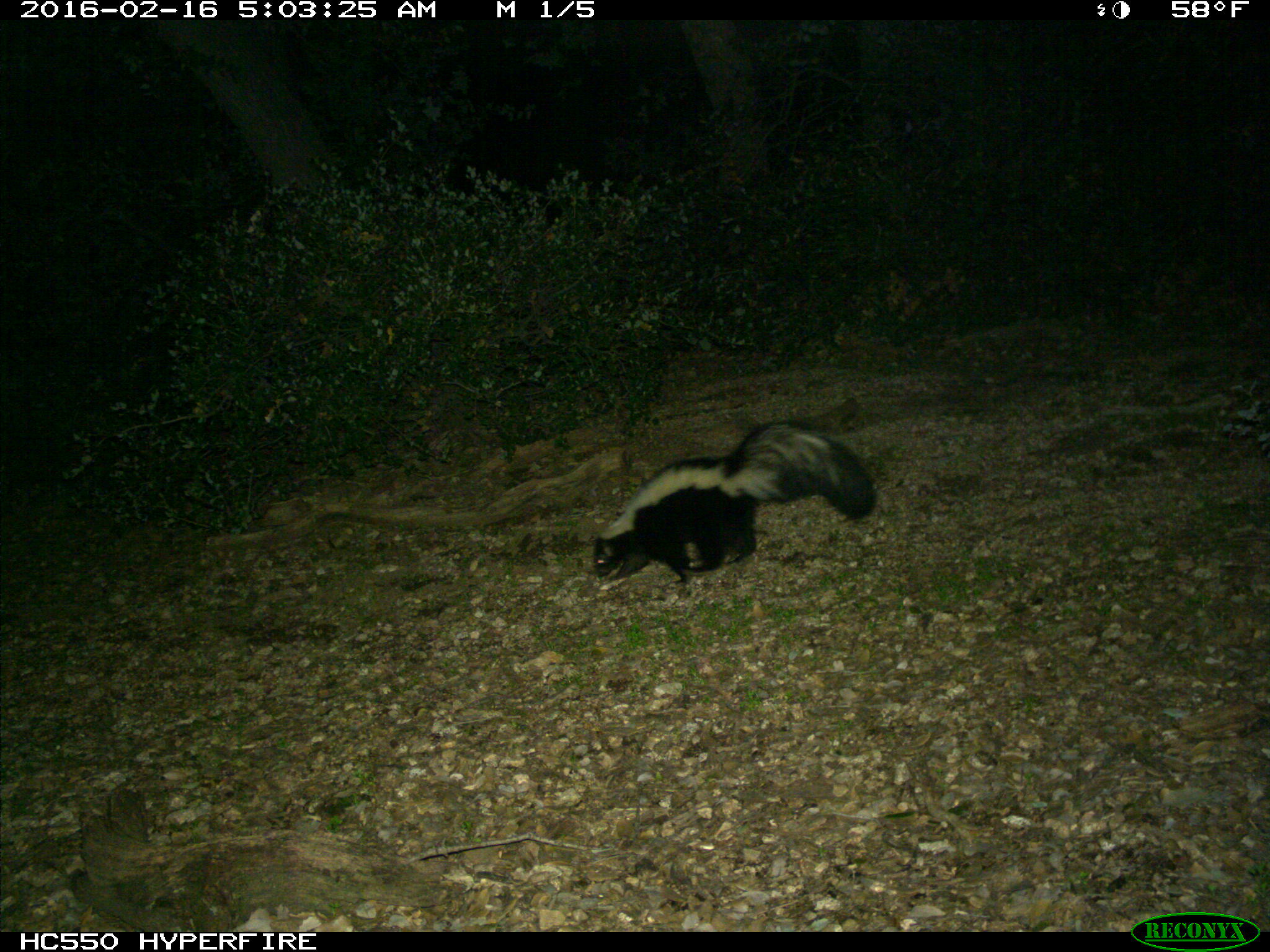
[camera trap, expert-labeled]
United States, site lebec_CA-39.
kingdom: Animalia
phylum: Chordata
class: Mammalia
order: Carnivora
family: Mephitidae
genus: Mephitis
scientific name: Mephitis mephitis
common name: striped skunk